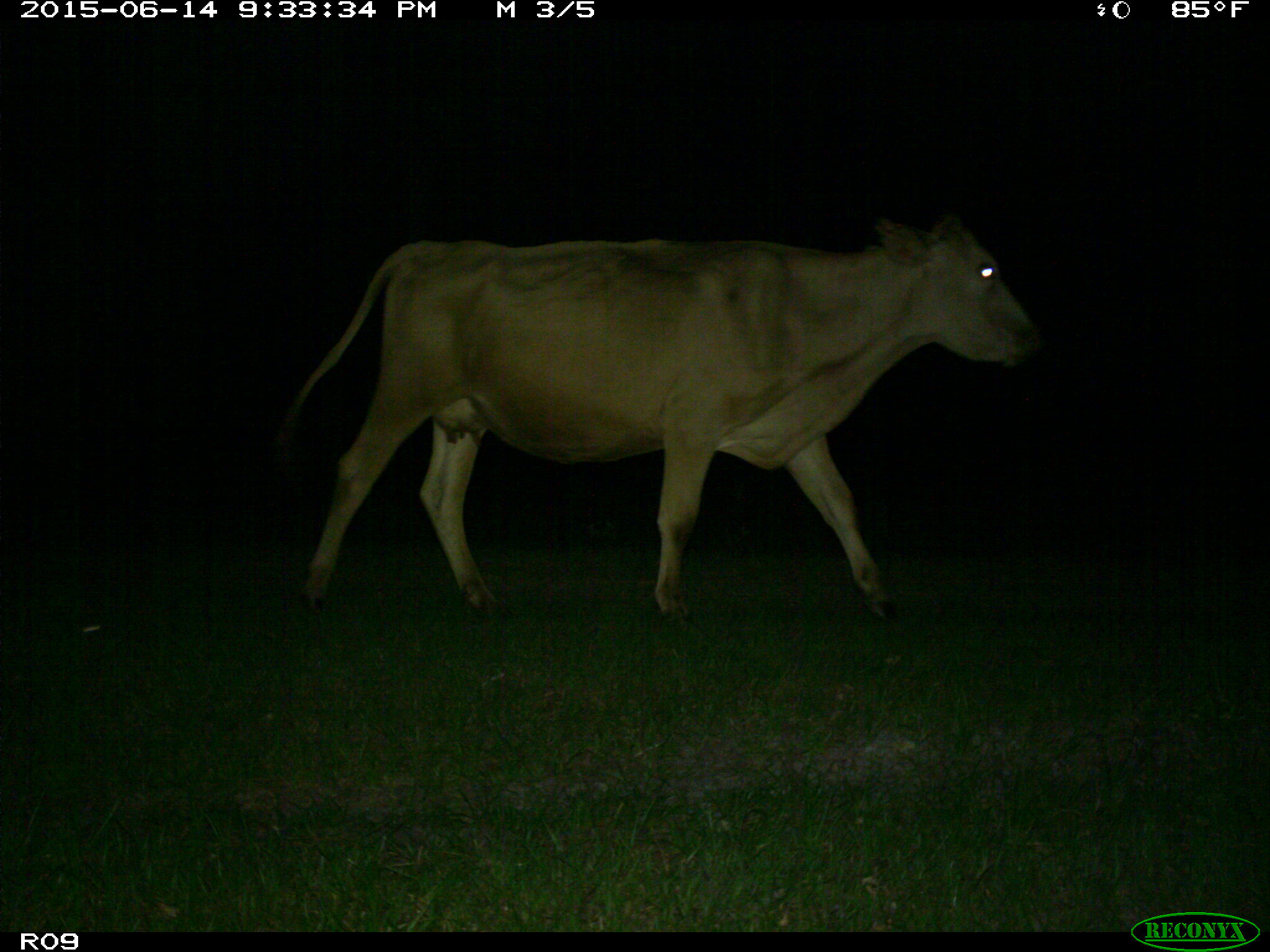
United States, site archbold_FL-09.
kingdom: Animalia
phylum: Chordata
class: Mammalia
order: Artiodactyla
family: Bovidae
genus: Bos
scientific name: Bos taurus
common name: domestic cow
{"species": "Bos taurus (domestic cow)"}